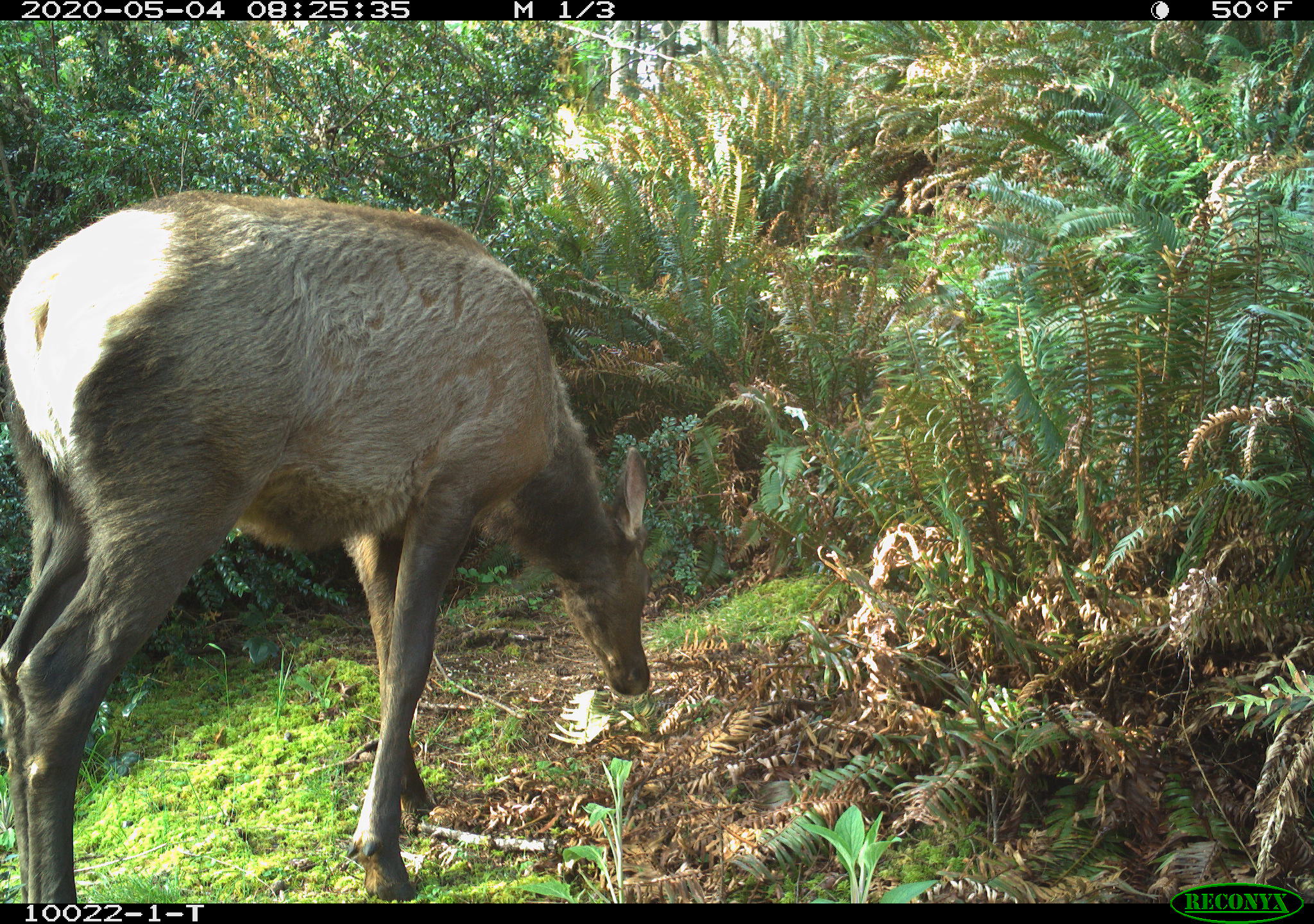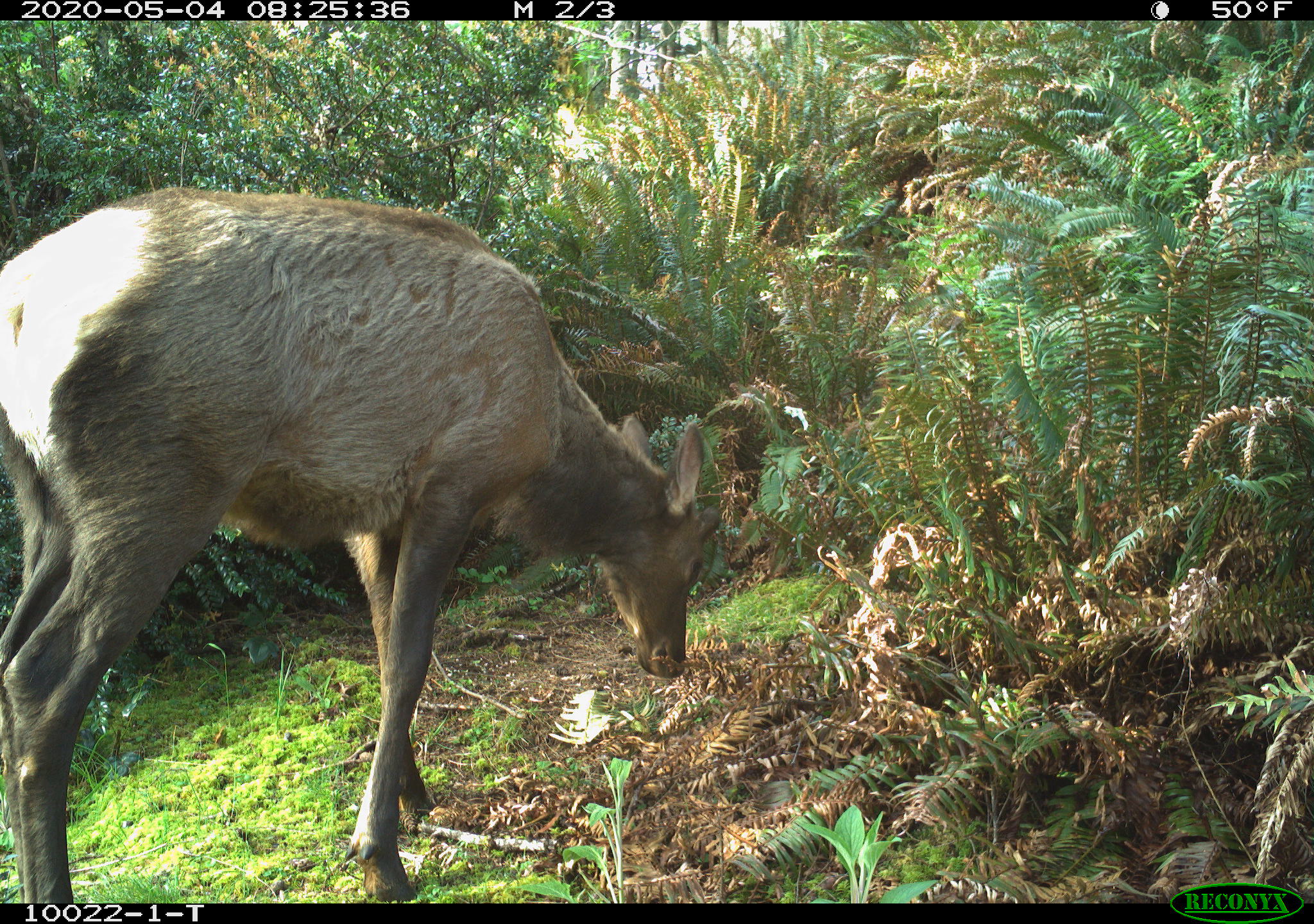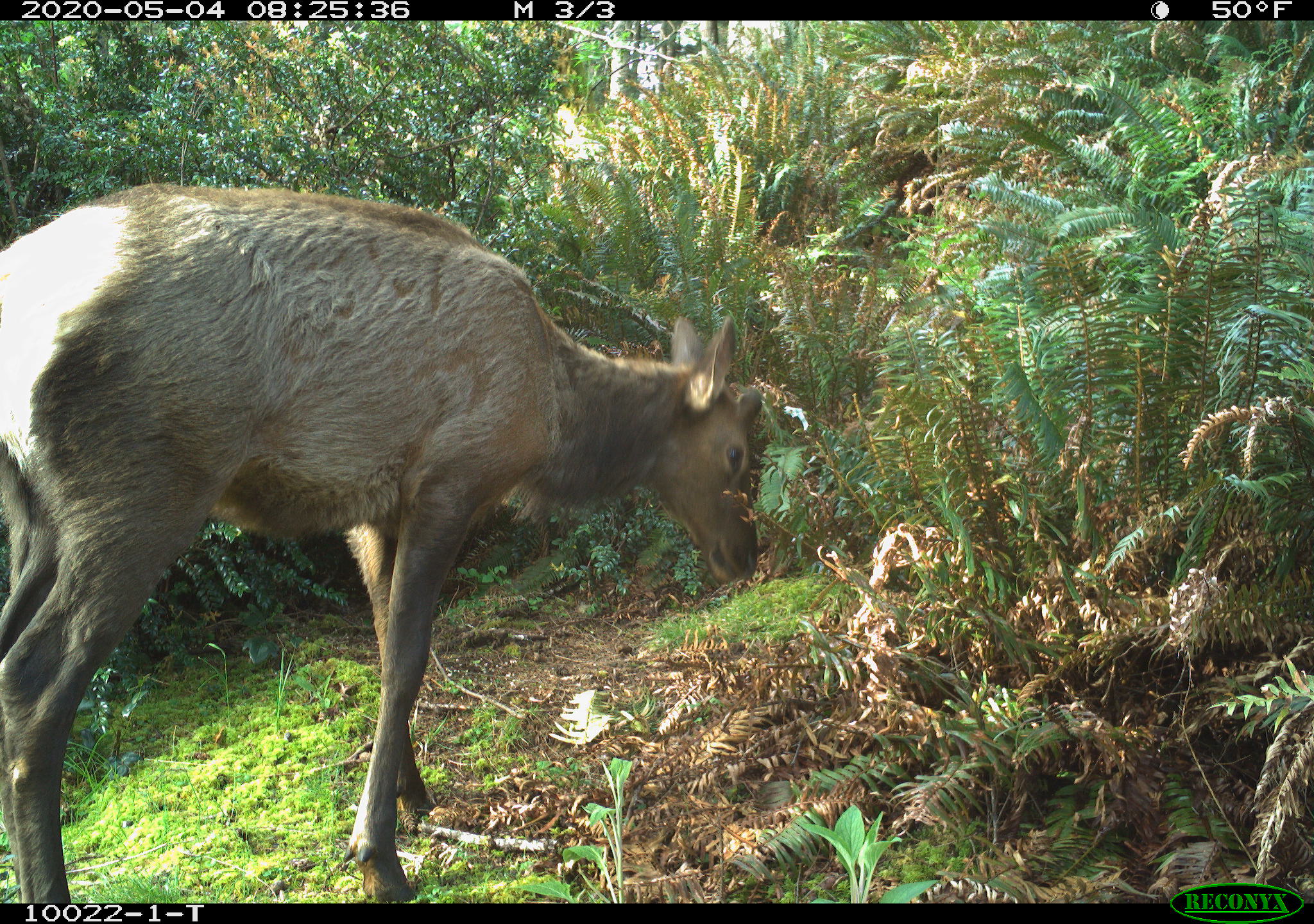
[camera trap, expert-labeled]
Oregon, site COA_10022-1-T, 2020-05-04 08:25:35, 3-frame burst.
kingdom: Animalia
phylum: Chordata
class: Mammalia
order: Artiodactyla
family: Cervidae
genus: Cervus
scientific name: Cervus canadensis roosevelti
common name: roosevelt elk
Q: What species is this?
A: Roosevelt elk (Cervus canadensis roosevelti).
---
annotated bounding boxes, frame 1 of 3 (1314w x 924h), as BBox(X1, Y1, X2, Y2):
roosevelt elk: BBox(5, 176, 661, 895)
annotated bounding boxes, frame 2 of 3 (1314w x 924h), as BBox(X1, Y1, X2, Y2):
roosevelt elk: BBox(3, 174, 717, 895)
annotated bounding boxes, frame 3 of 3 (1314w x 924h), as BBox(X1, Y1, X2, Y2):
roosevelt elk: BBox(5, 176, 768, 893)